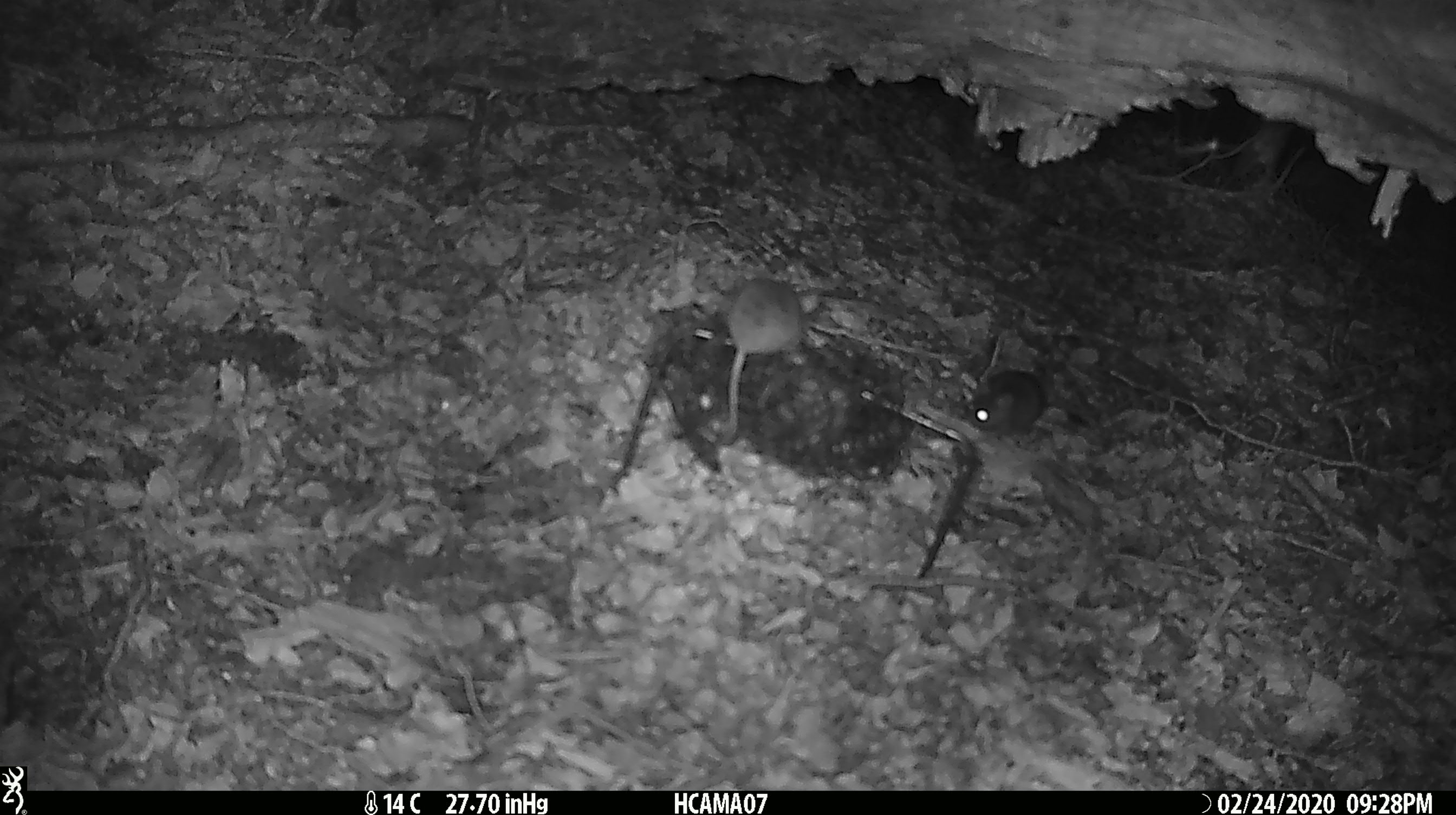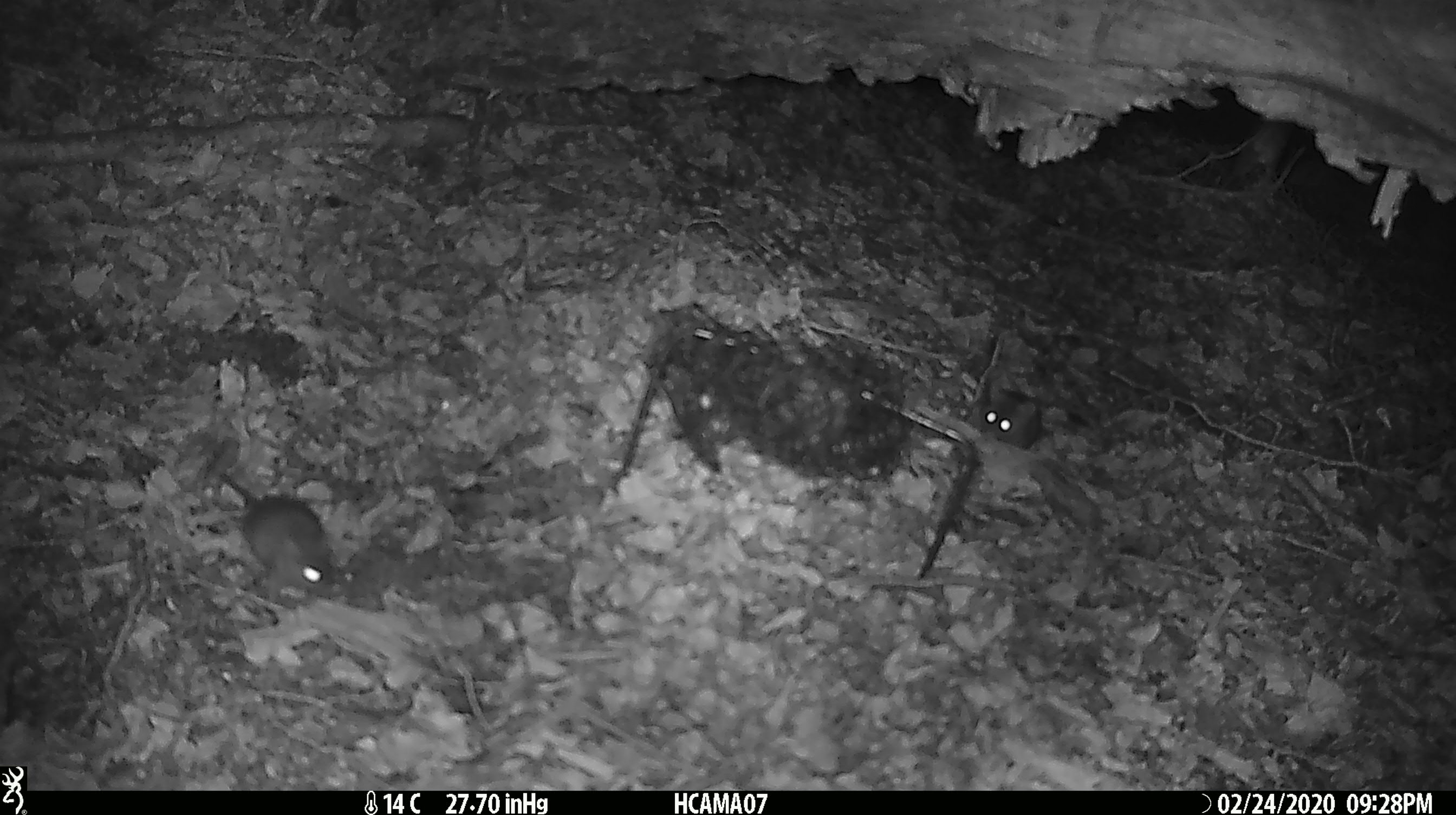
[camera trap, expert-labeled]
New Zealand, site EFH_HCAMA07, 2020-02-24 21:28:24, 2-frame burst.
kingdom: Animalia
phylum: Chordata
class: Mammalia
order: Rodentia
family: Muridae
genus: Mus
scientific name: Mus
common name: mouse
Mouse (Mus).